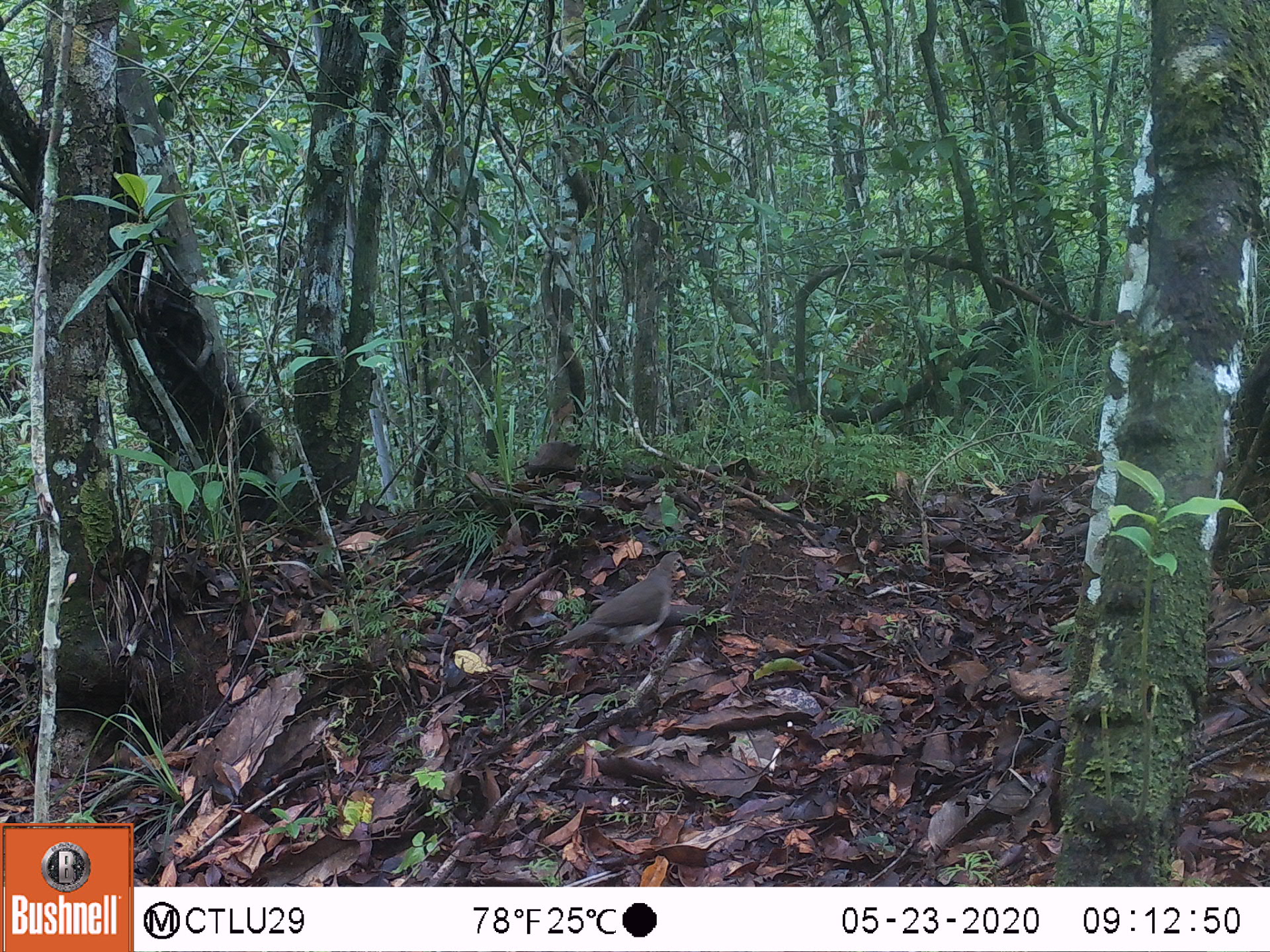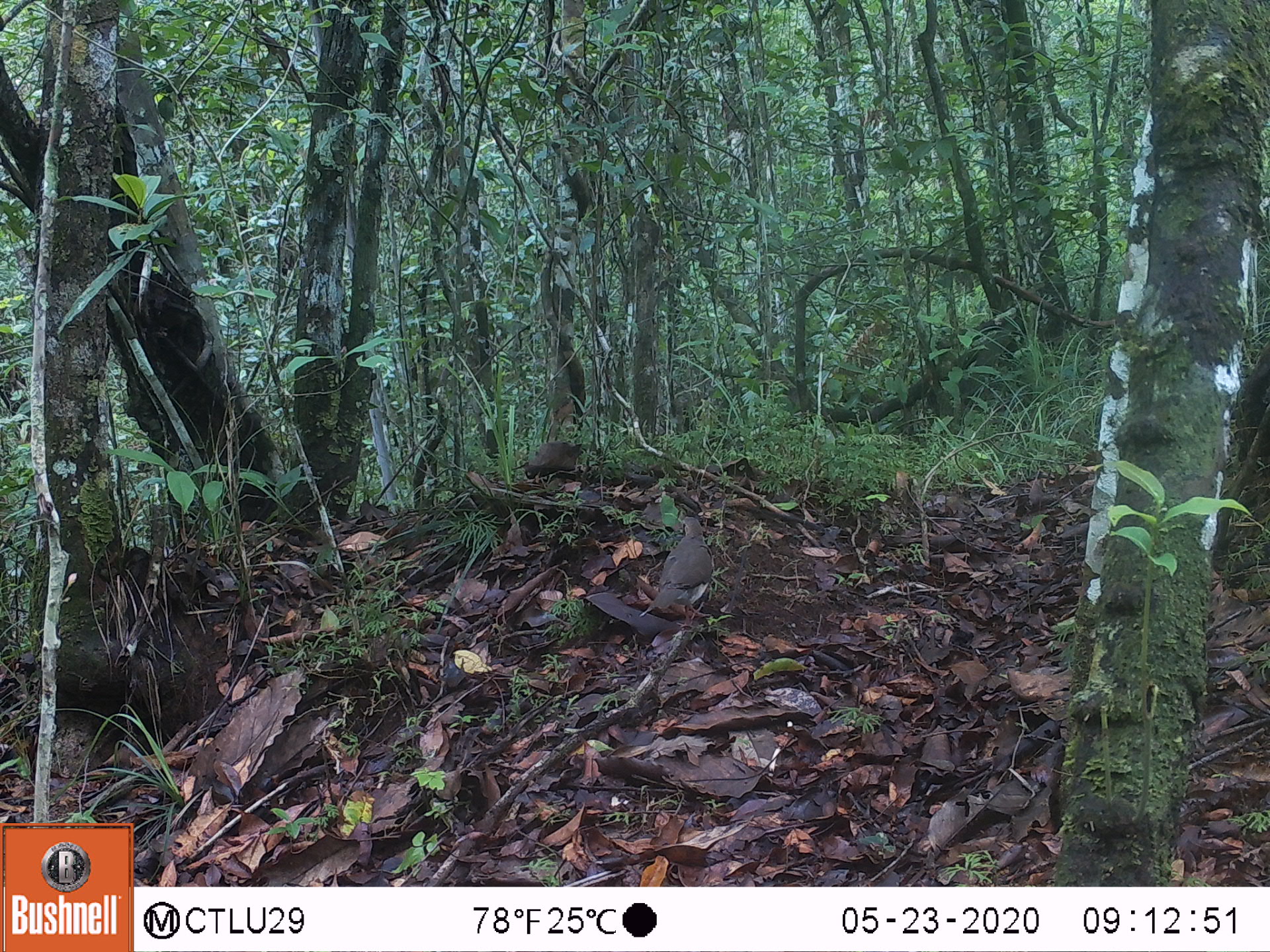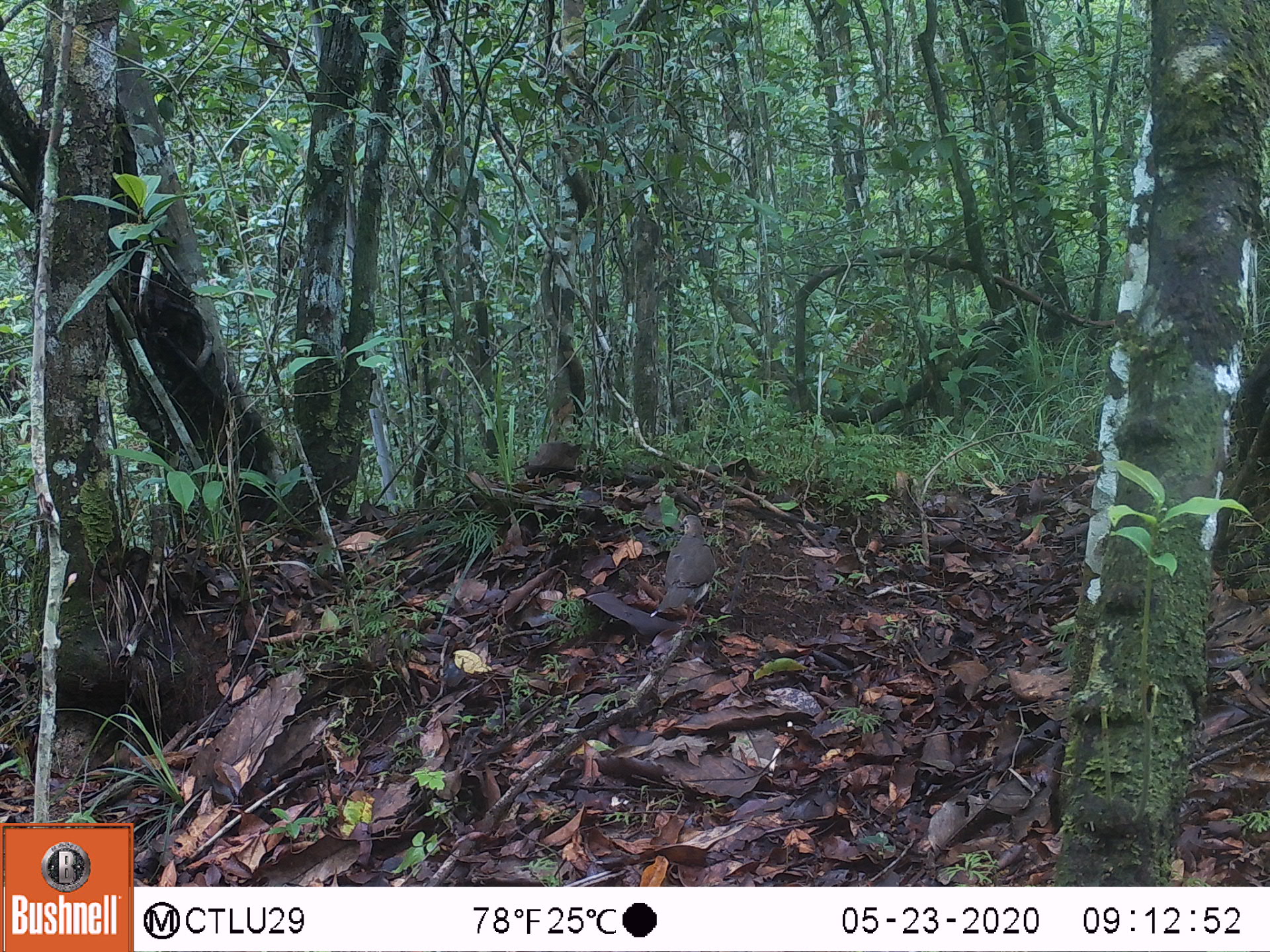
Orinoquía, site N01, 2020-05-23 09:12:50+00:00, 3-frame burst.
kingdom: Animalia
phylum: Chordata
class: Aves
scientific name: Aves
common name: bird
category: unknown bird